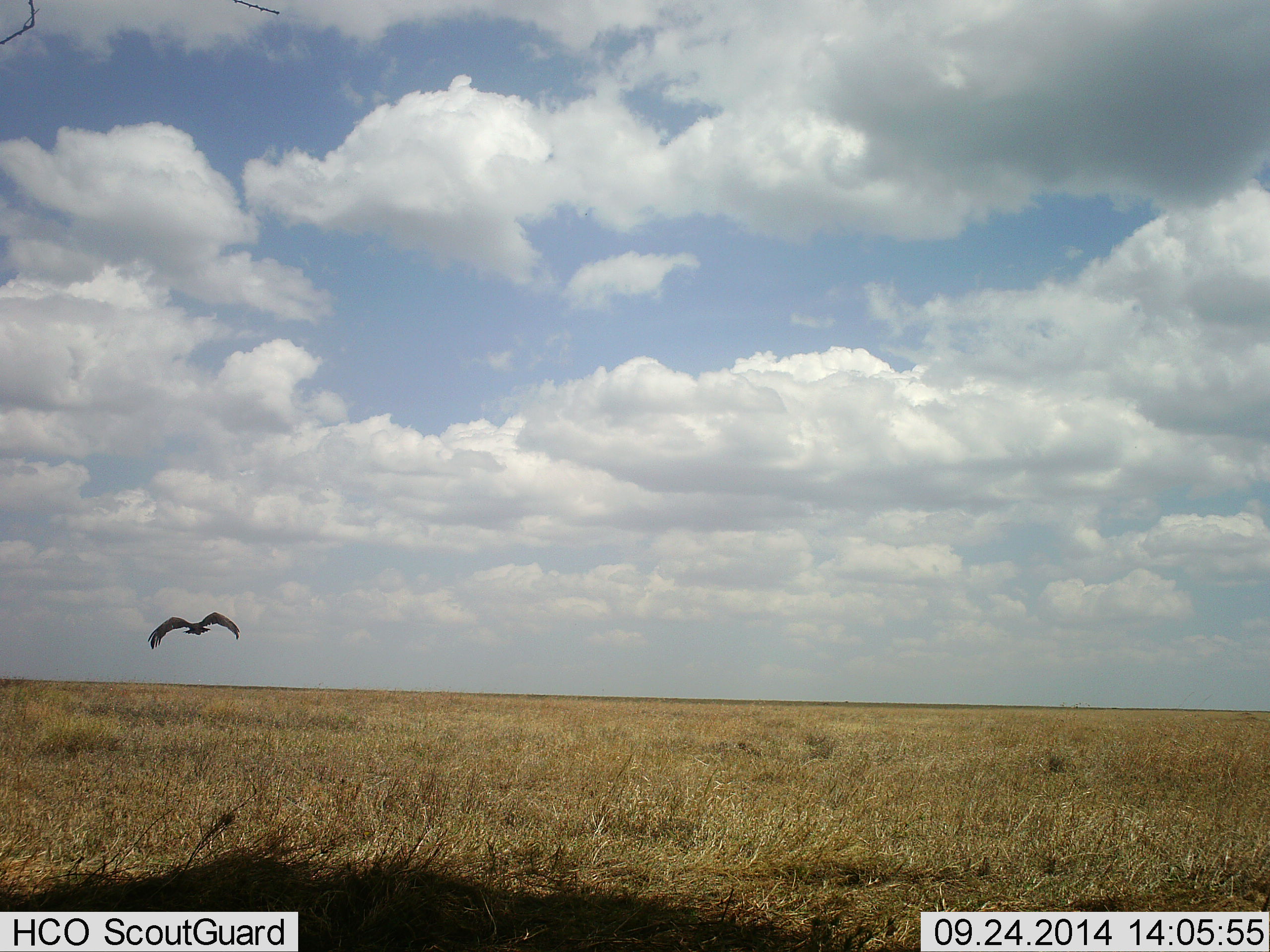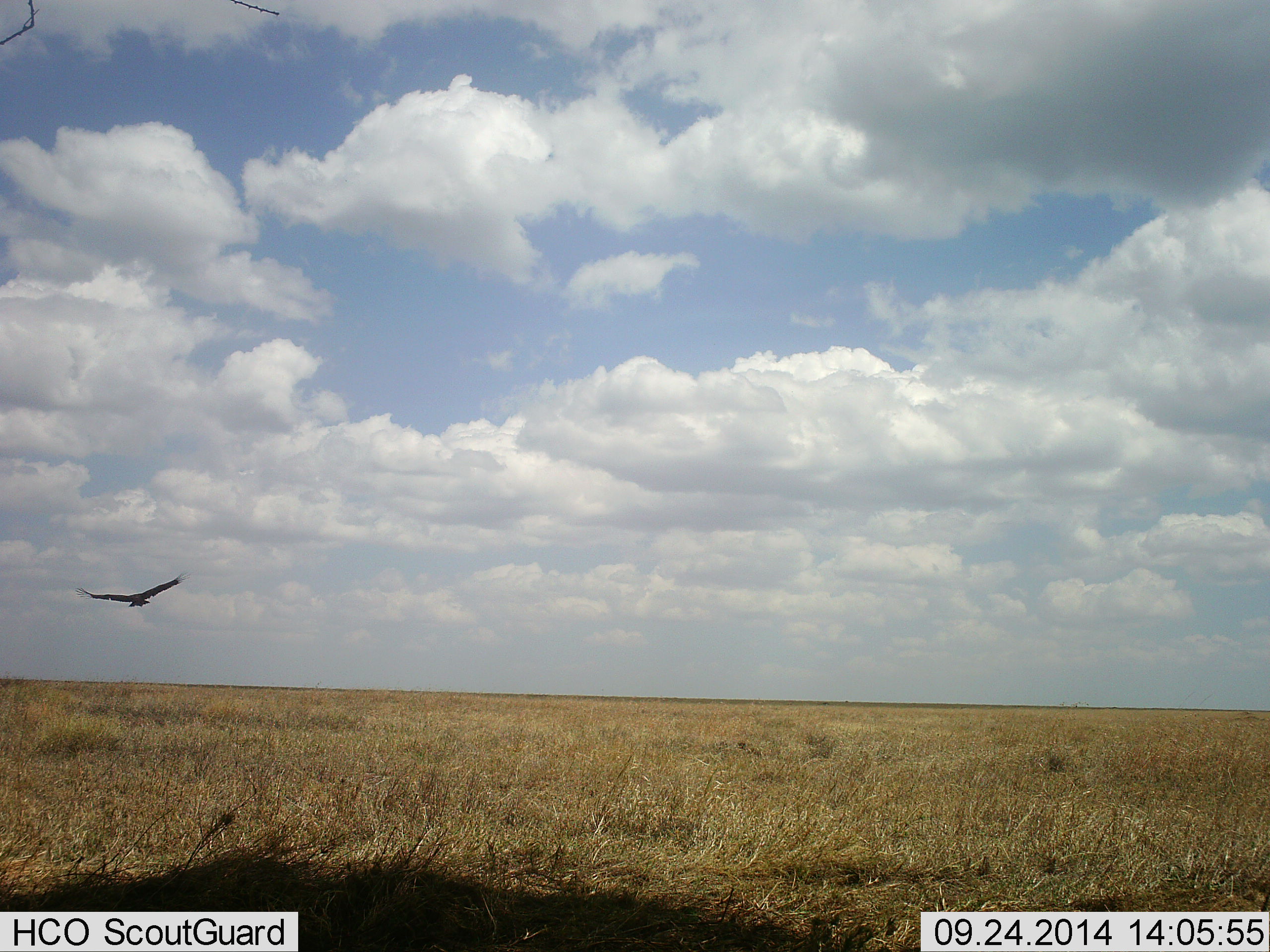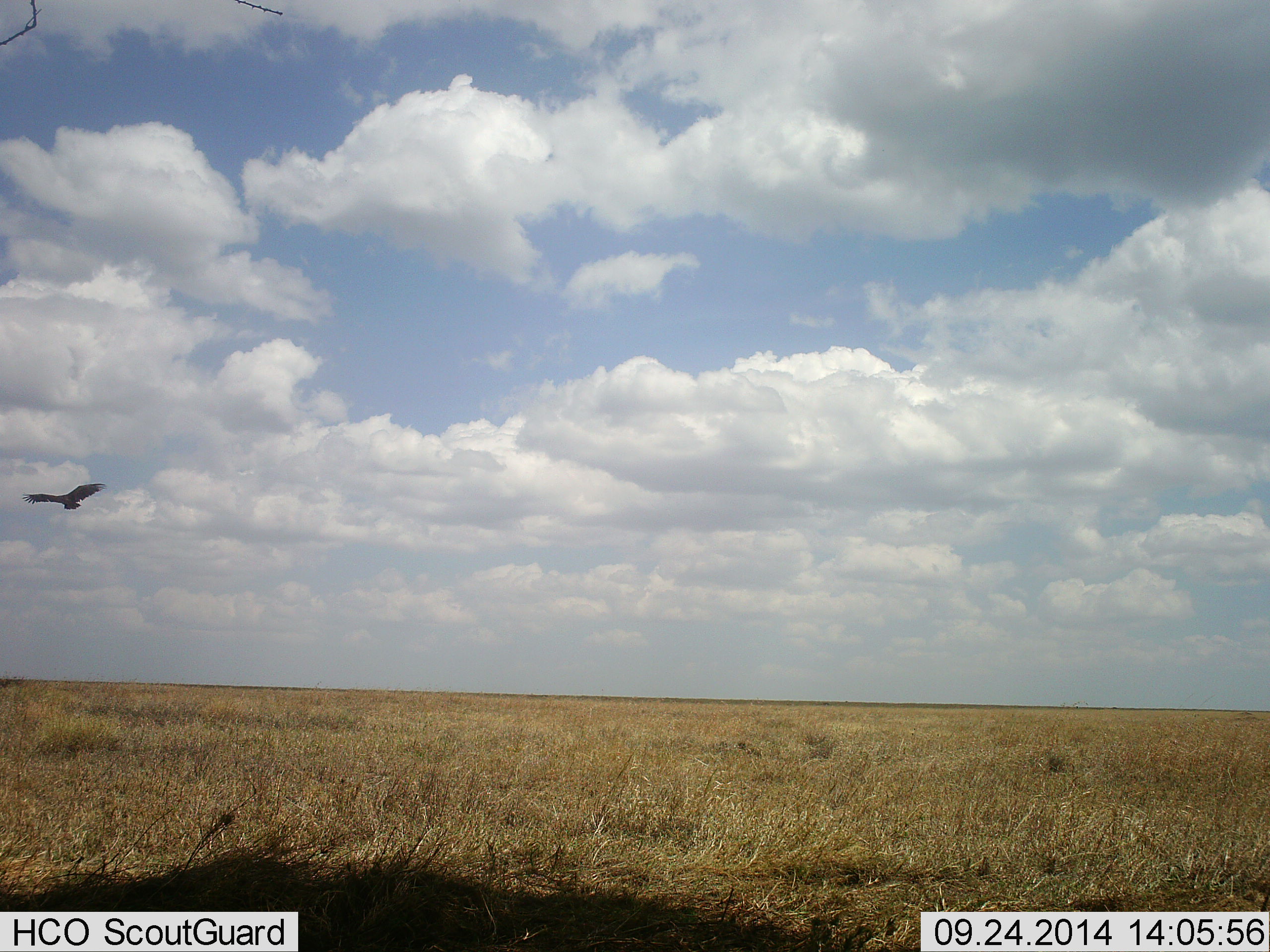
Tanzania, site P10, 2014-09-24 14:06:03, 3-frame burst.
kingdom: Animalia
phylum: Chordata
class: Aves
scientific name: Aves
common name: bird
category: otherbird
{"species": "otherbird (bird) (Aves)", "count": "1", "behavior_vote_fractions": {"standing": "0%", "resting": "0%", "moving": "100%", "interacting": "0%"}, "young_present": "0%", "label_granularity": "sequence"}